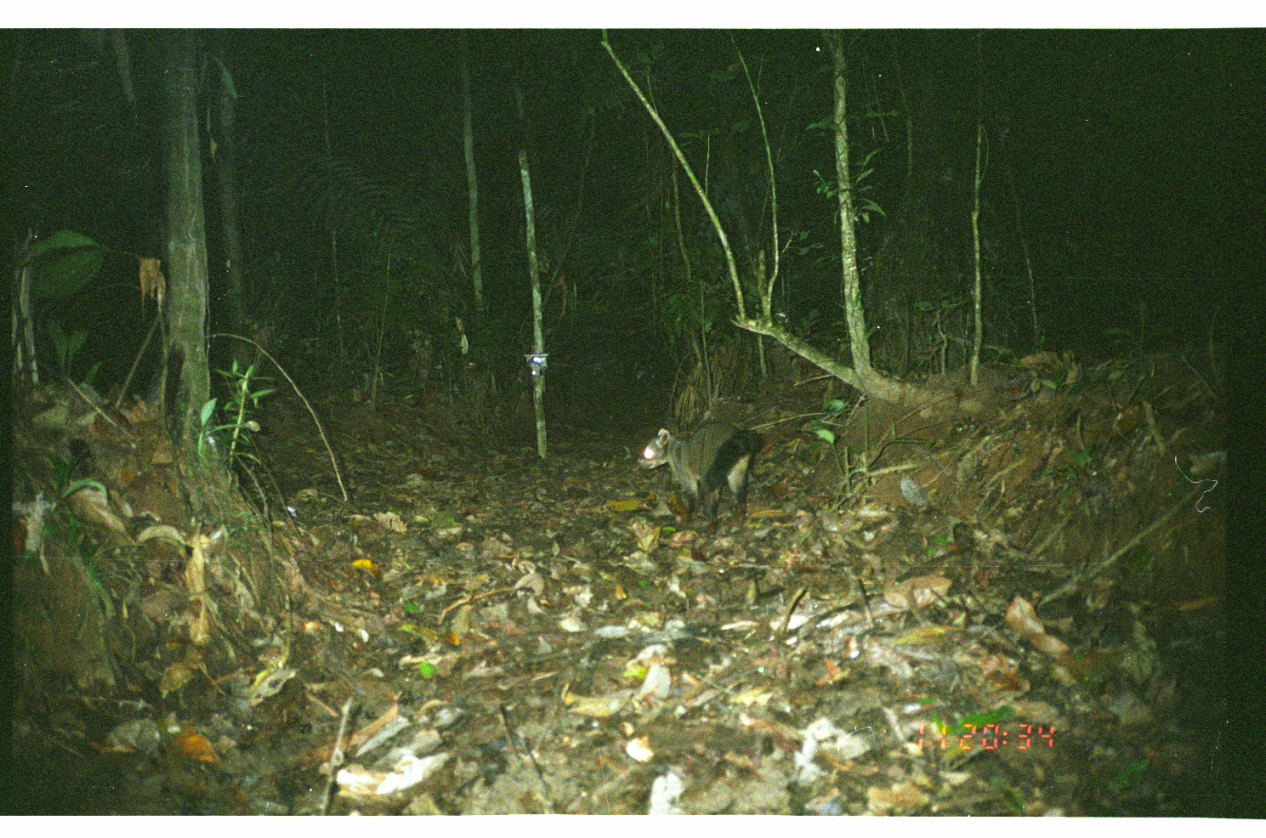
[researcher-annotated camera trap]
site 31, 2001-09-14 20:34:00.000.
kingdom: Animalia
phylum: Chordata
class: Mammalia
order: Carnivora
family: Procyonidae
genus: Procyon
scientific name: Procyon cancrivorus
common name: crab-eating raccoon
Procyon cancrivorus (crab-eating raccoon).